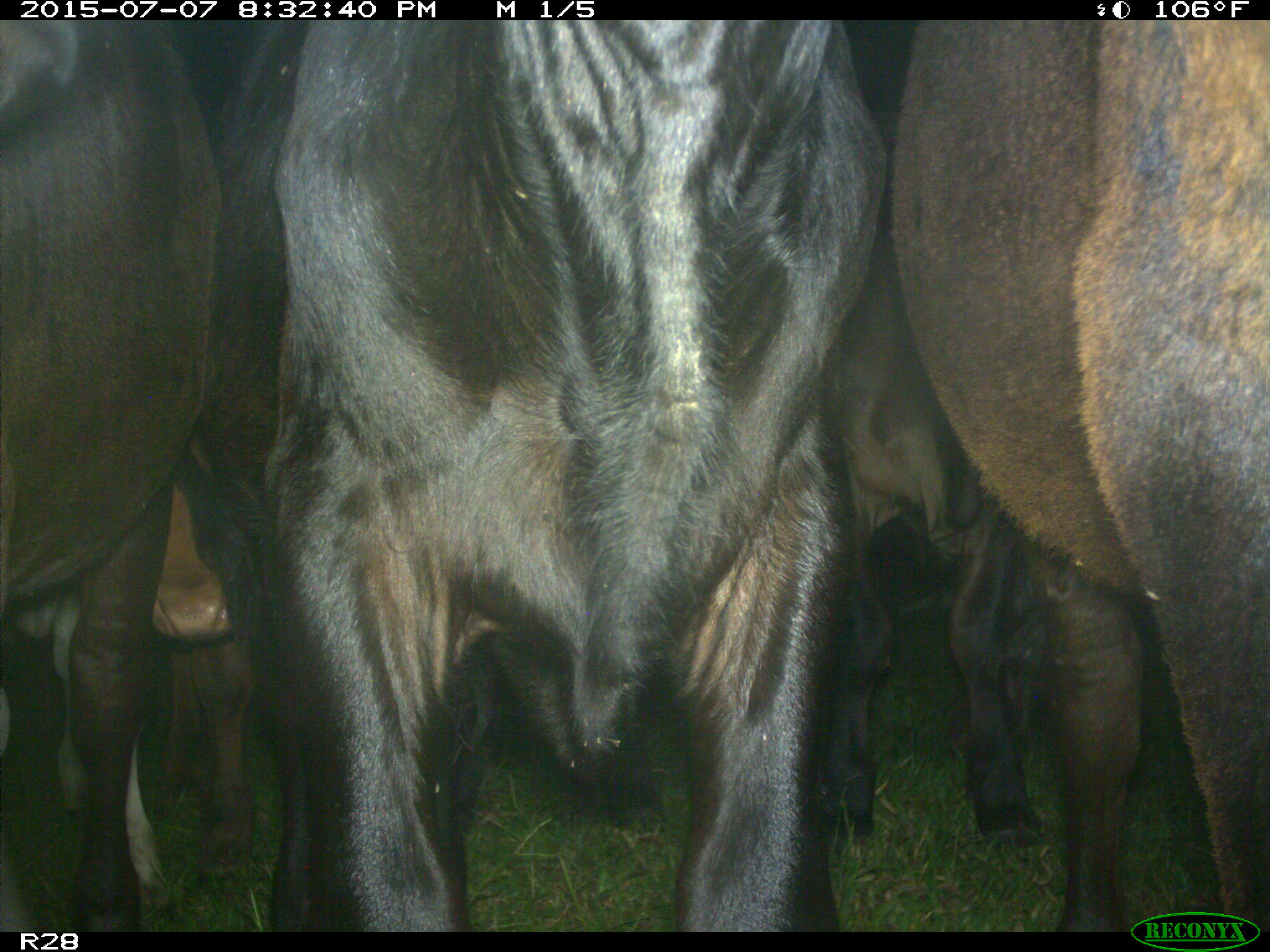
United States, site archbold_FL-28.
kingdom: Animalia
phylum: Chordata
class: Mammalia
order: Artiodactyla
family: Bovidae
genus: Bos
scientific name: Bos taurus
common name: domestic cow